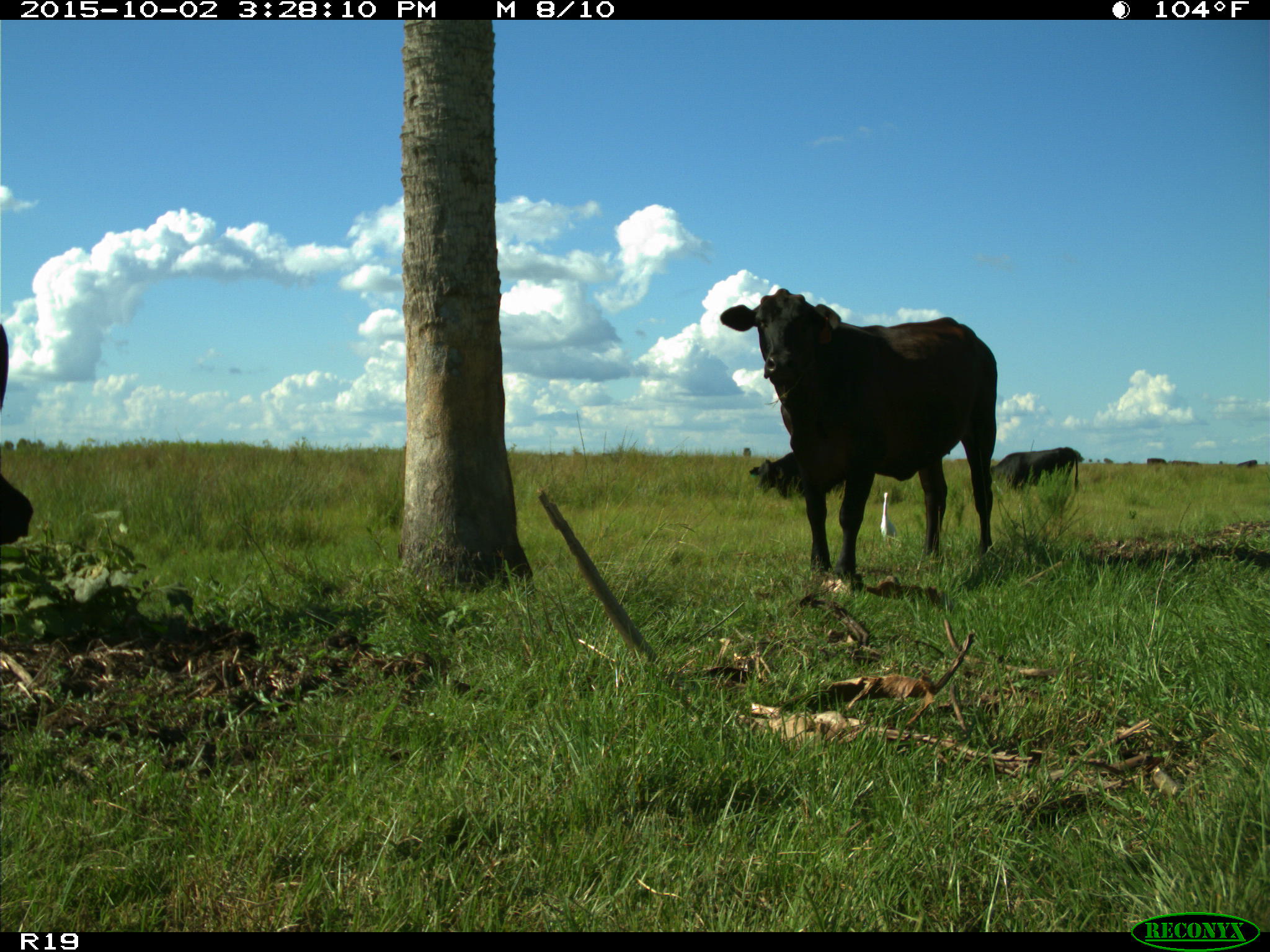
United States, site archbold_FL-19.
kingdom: Animalia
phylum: Chordata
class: Mammalia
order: Artiodactyla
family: Bovidae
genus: Bos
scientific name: Bos taurus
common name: domestic cow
Bos taurus (domestic cow).